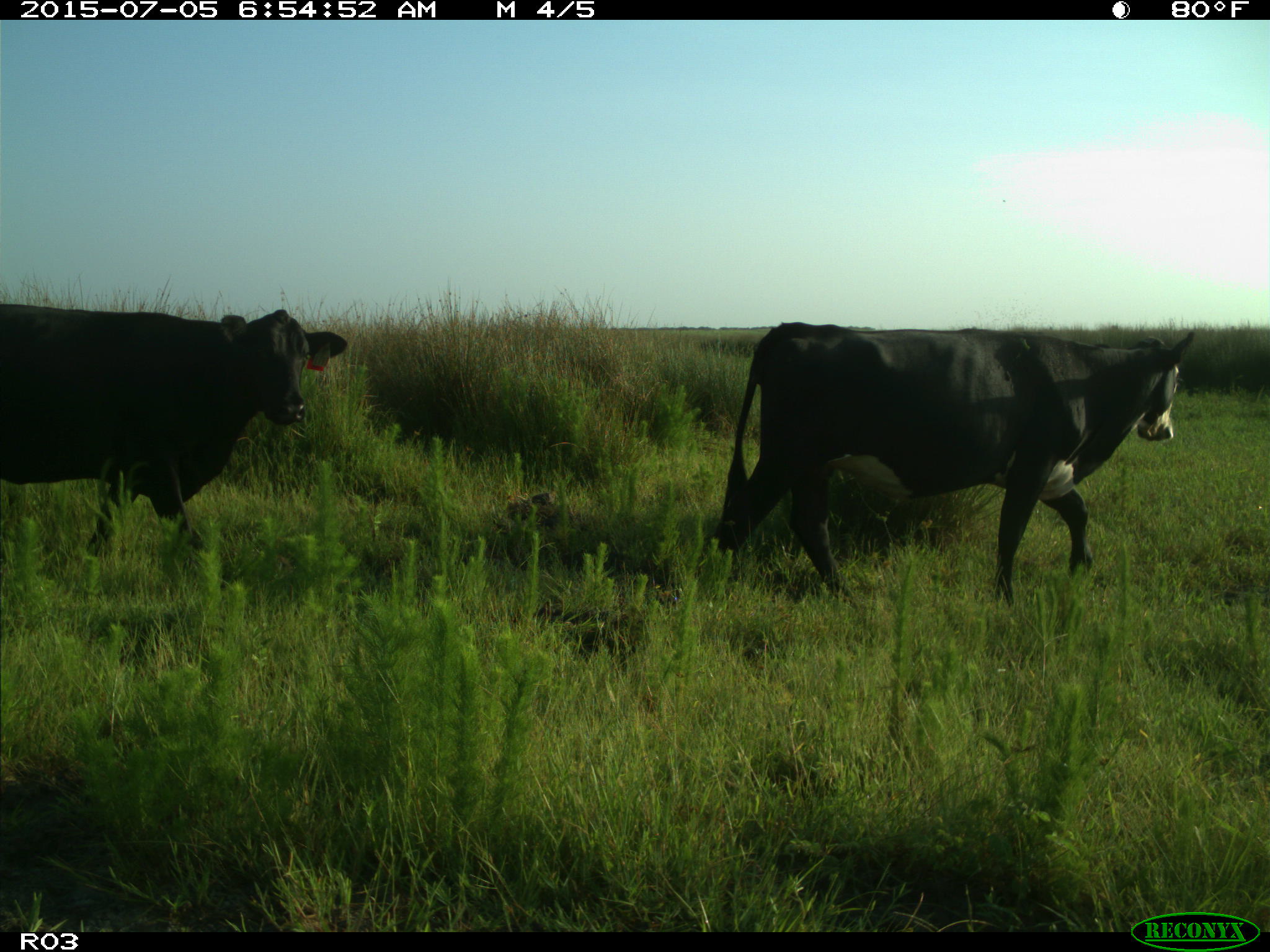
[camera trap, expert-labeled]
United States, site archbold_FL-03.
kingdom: Animalia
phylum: Chordata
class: Mammalia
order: Artiodactyla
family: Bovidae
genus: Bos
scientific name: Bos taurus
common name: domestic cow